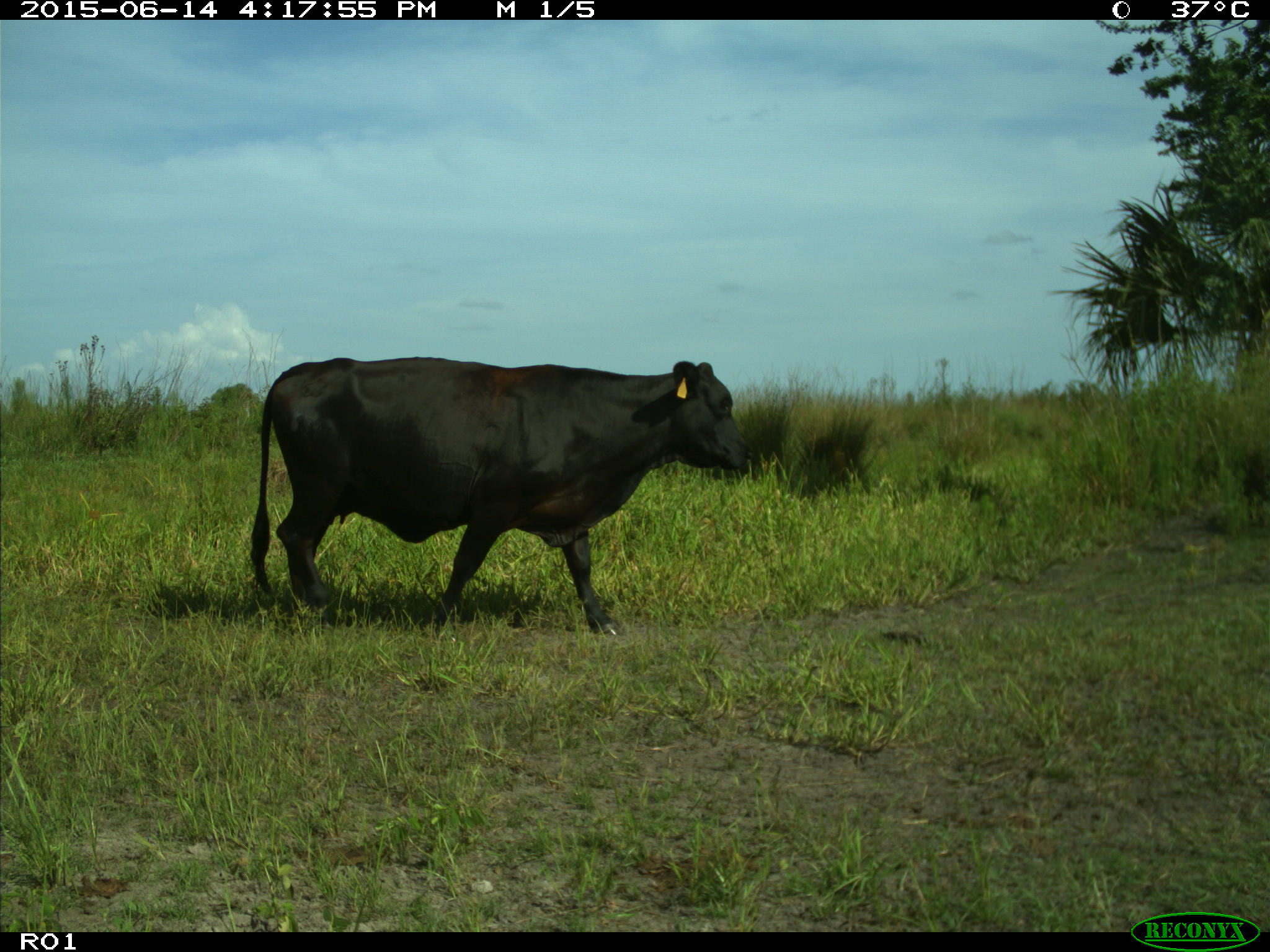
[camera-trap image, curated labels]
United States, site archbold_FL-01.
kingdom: Animalia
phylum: Chordata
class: Mammalia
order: Artiodactyla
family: Bovidae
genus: Bos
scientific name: Bos taurus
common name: domestic cow